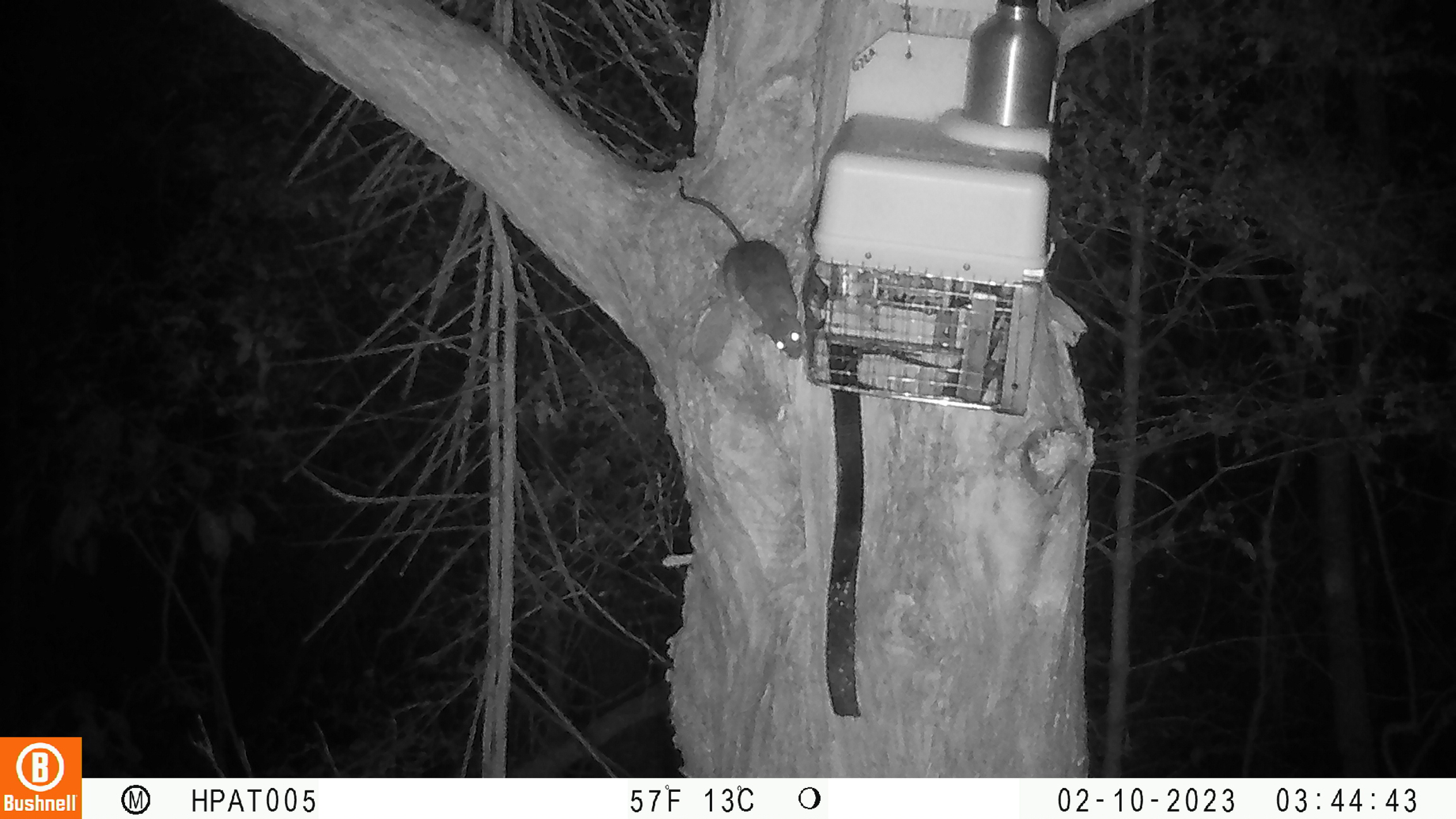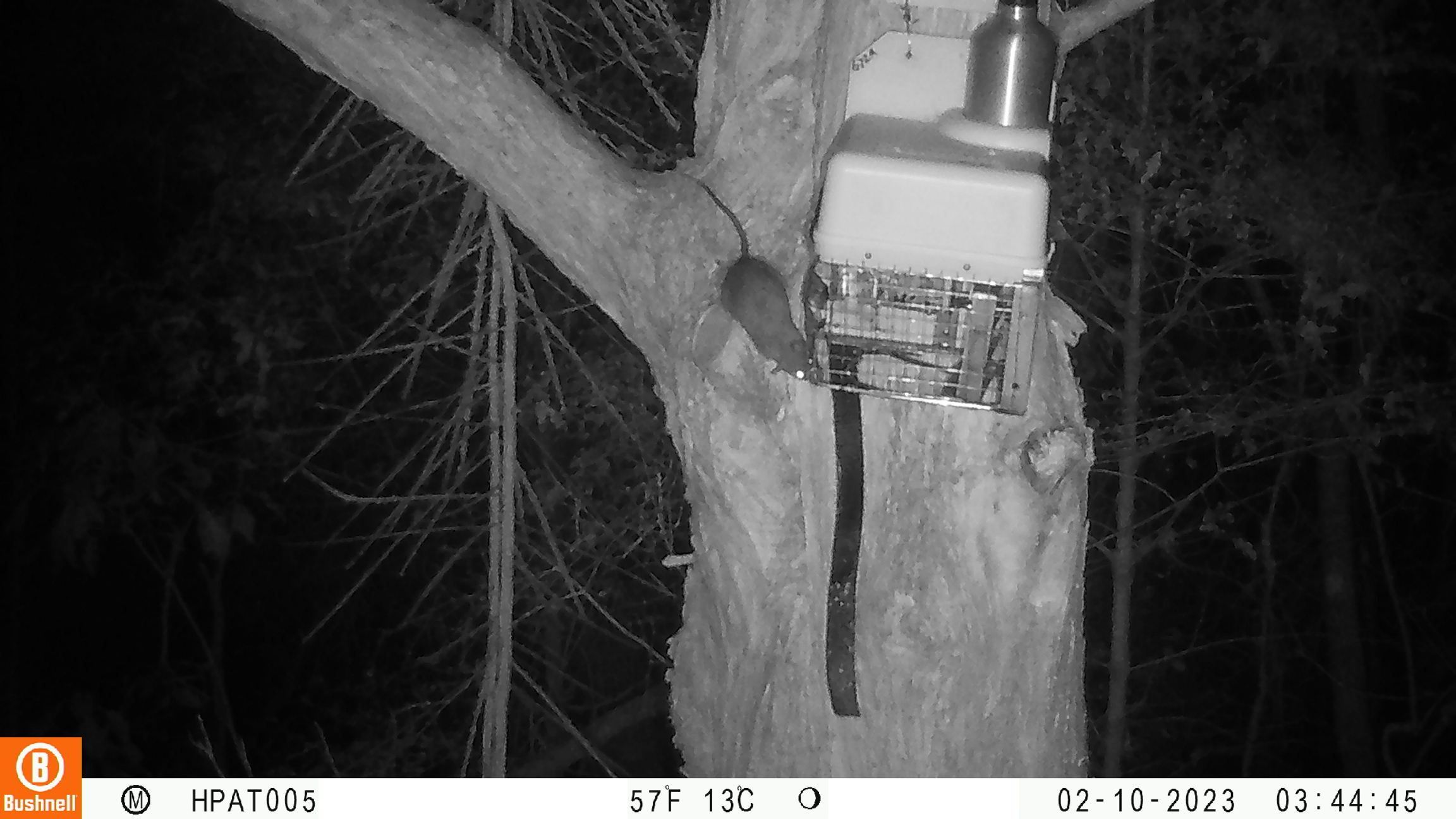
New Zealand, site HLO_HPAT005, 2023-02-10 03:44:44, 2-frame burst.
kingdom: Animalia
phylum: Chordata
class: Mammalia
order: Rodentia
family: Muridae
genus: Rattus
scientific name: Rattus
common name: rat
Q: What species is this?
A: Rat (Rattus).